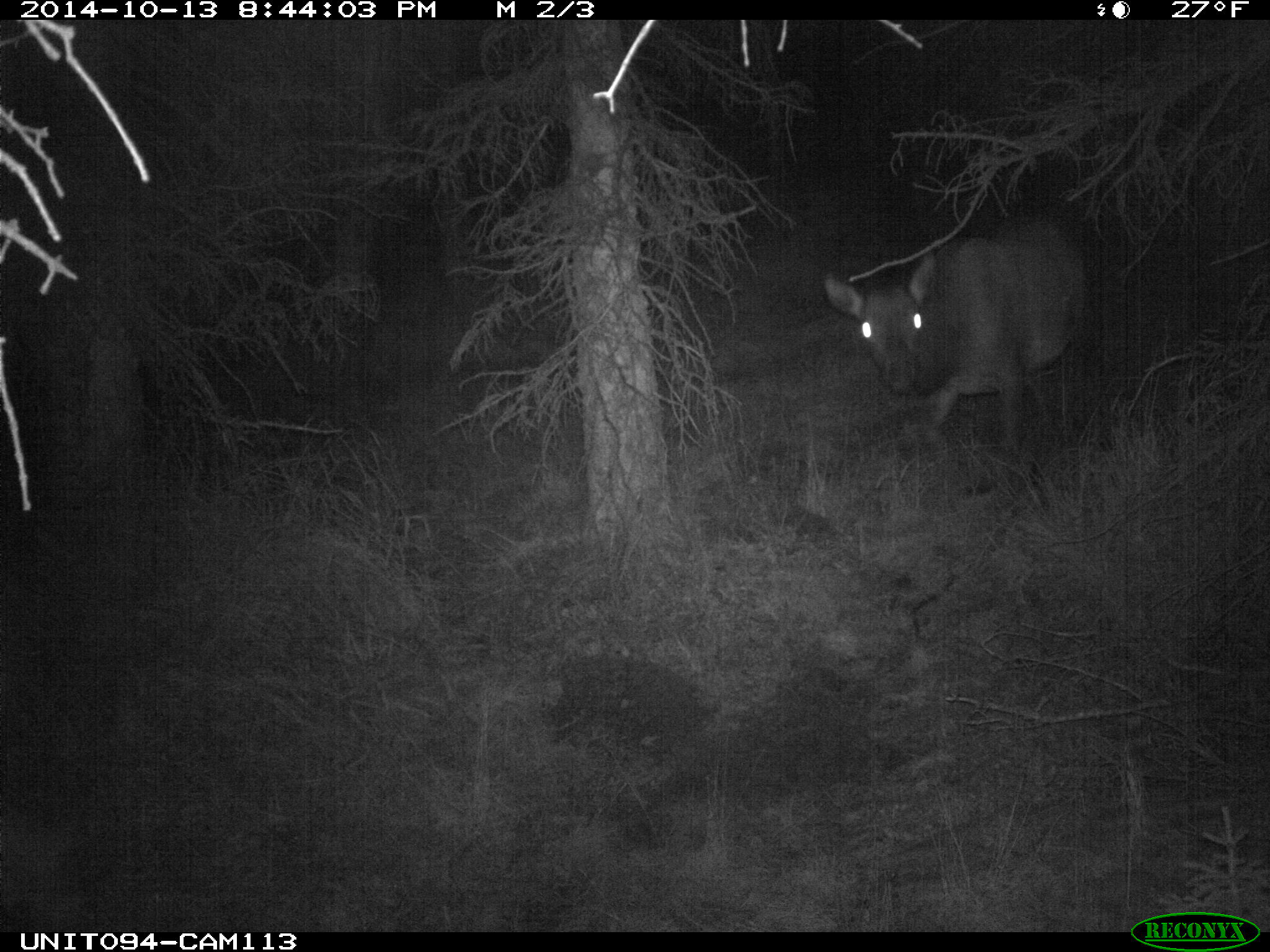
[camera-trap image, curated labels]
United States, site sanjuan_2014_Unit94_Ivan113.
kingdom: Animalia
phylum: Chordata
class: Mammalia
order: Artiodactyla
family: Cervidae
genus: Cervus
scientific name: Cervus elaphus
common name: red deer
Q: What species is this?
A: Cervus elaphus (red deer).